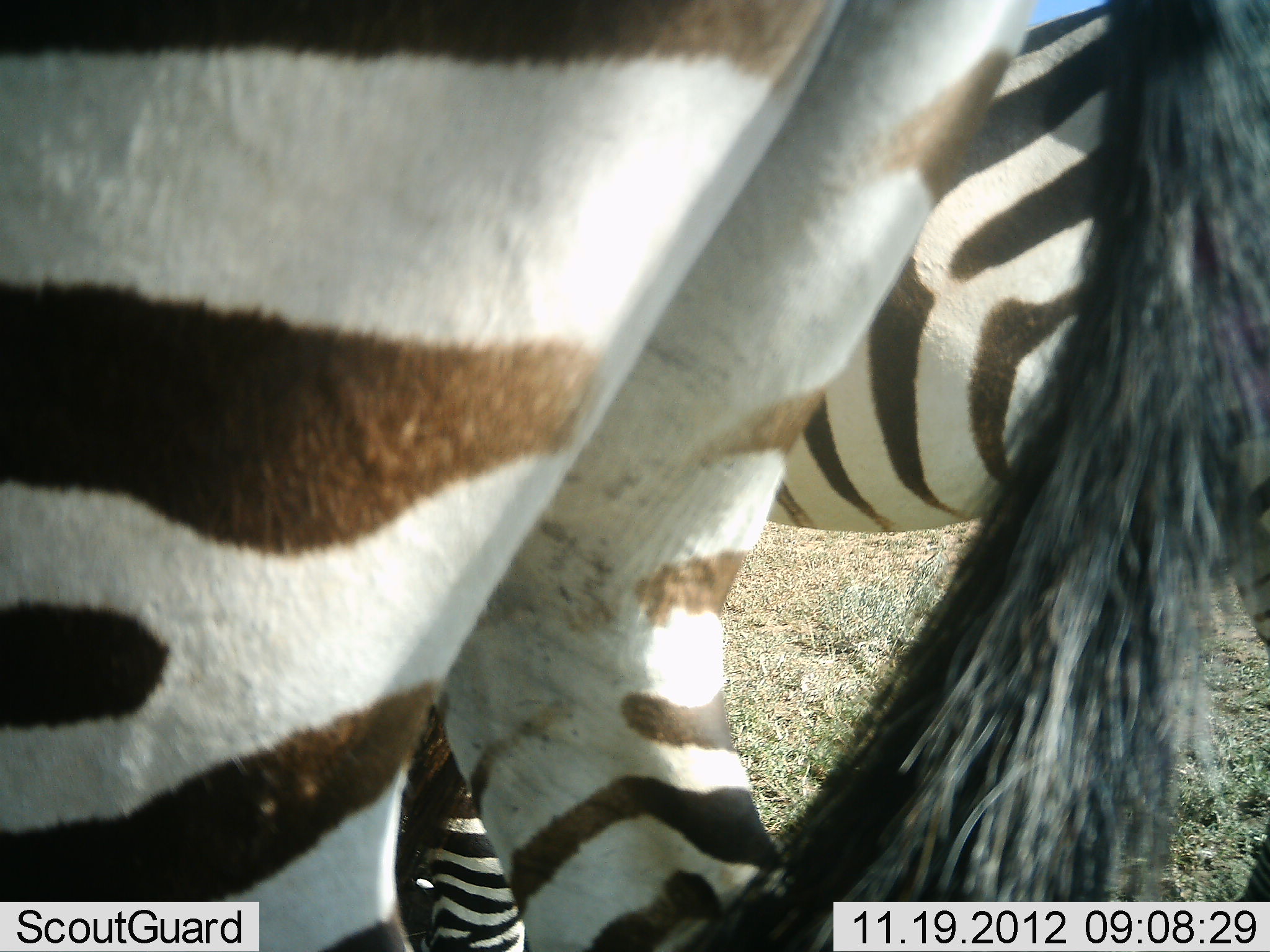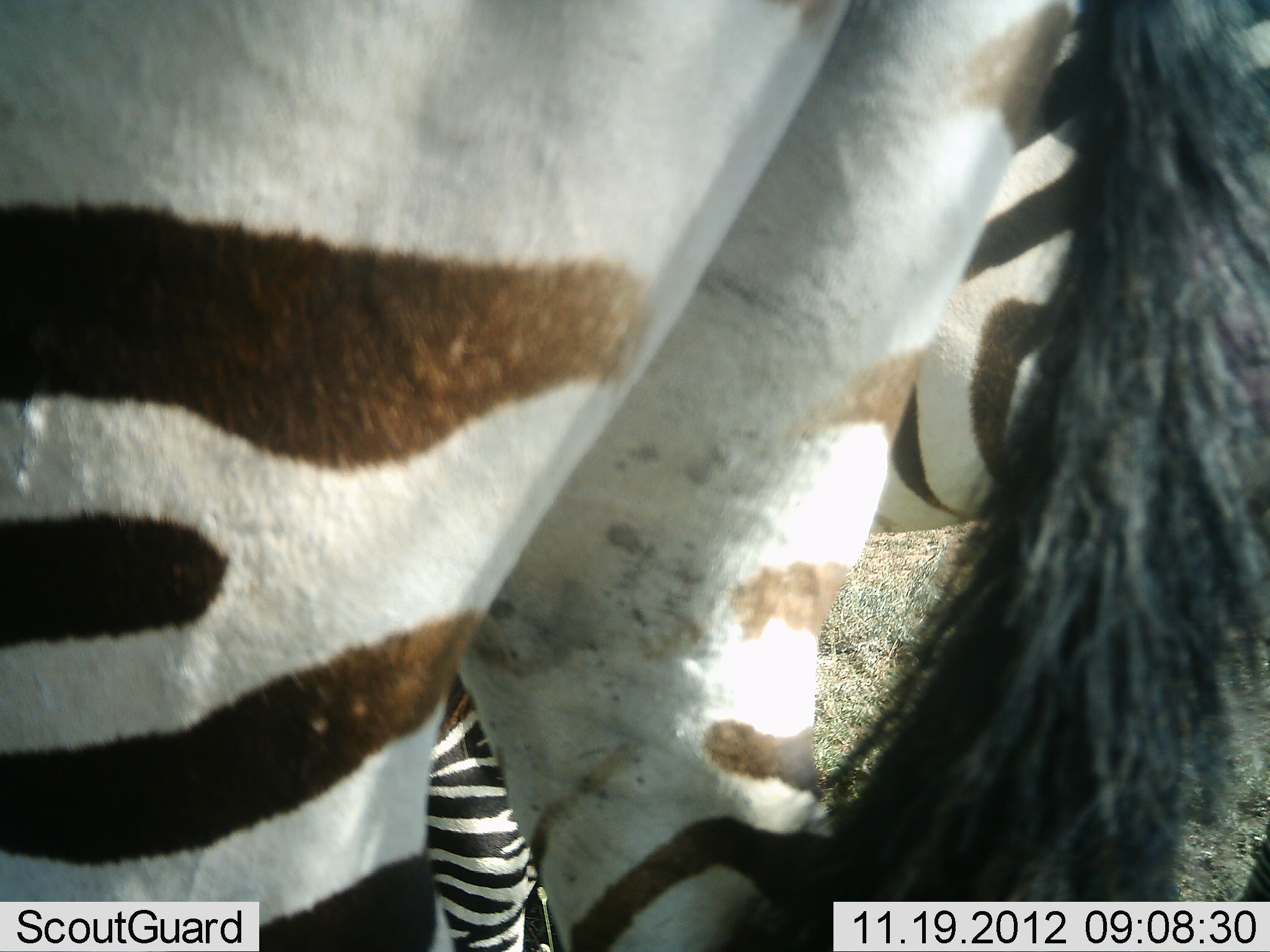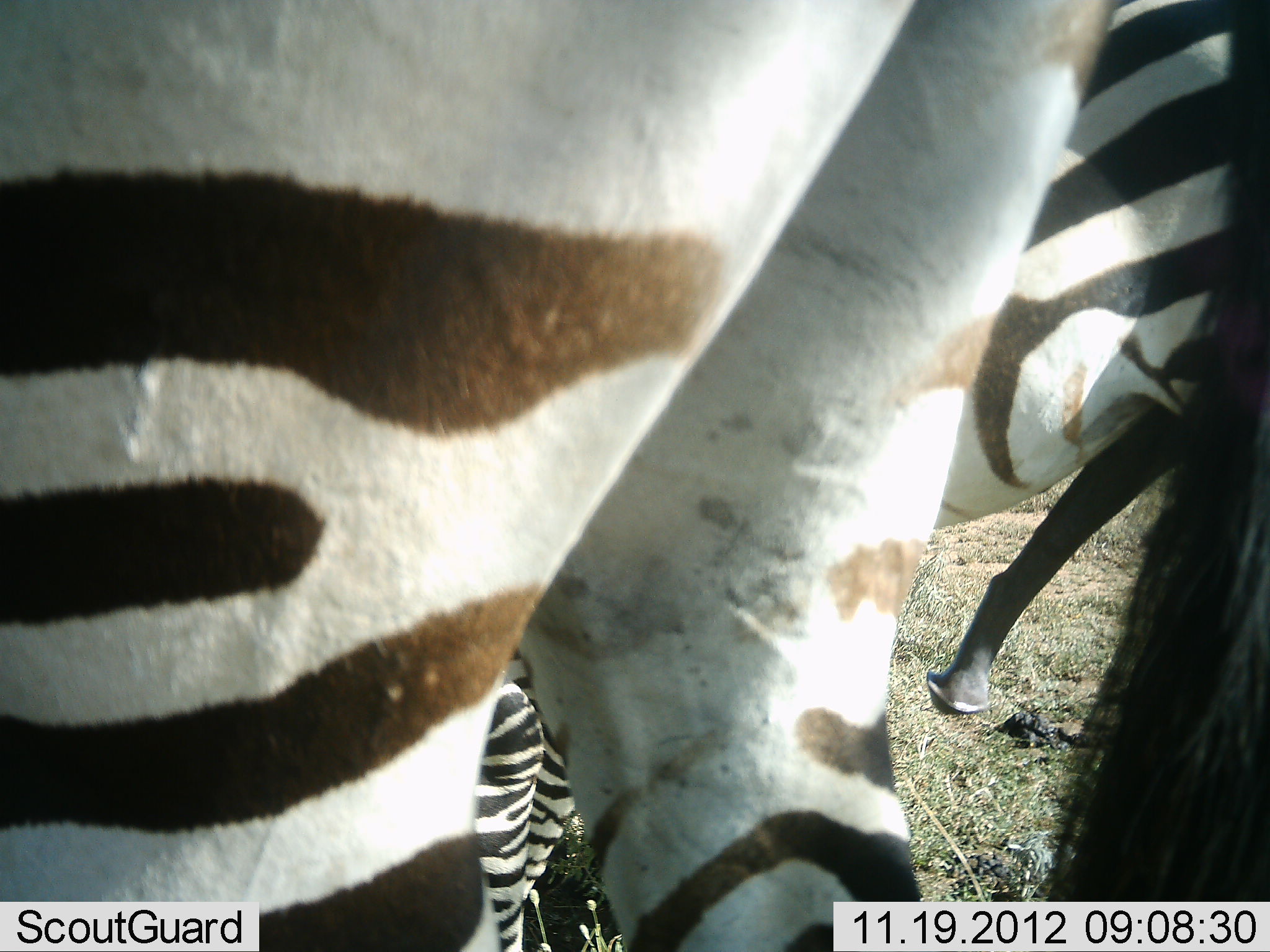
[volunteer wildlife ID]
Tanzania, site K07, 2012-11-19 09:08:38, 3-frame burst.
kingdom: Animalia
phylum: Chordata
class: Mammalia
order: Perissodactyla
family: Equidae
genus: Equus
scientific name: Equus quagga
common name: plains zebra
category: zebra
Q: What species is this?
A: Zebra (plains zebra) (Equus quagga).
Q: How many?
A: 2.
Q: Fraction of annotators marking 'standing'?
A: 100%.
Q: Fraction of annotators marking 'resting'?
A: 9%.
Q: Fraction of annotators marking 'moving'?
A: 0%.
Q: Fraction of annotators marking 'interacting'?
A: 18%.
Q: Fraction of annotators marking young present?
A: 9%.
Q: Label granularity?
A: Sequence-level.